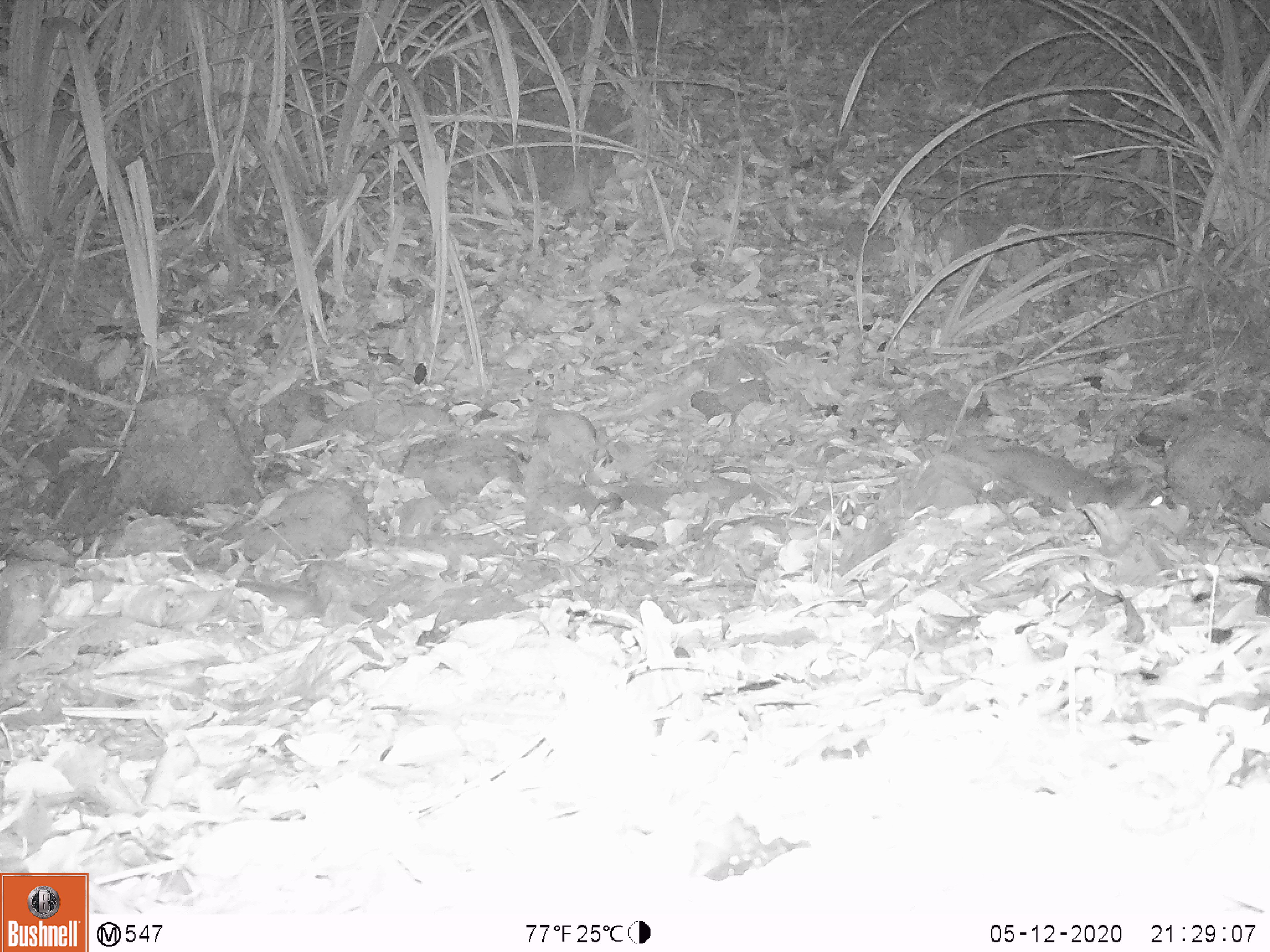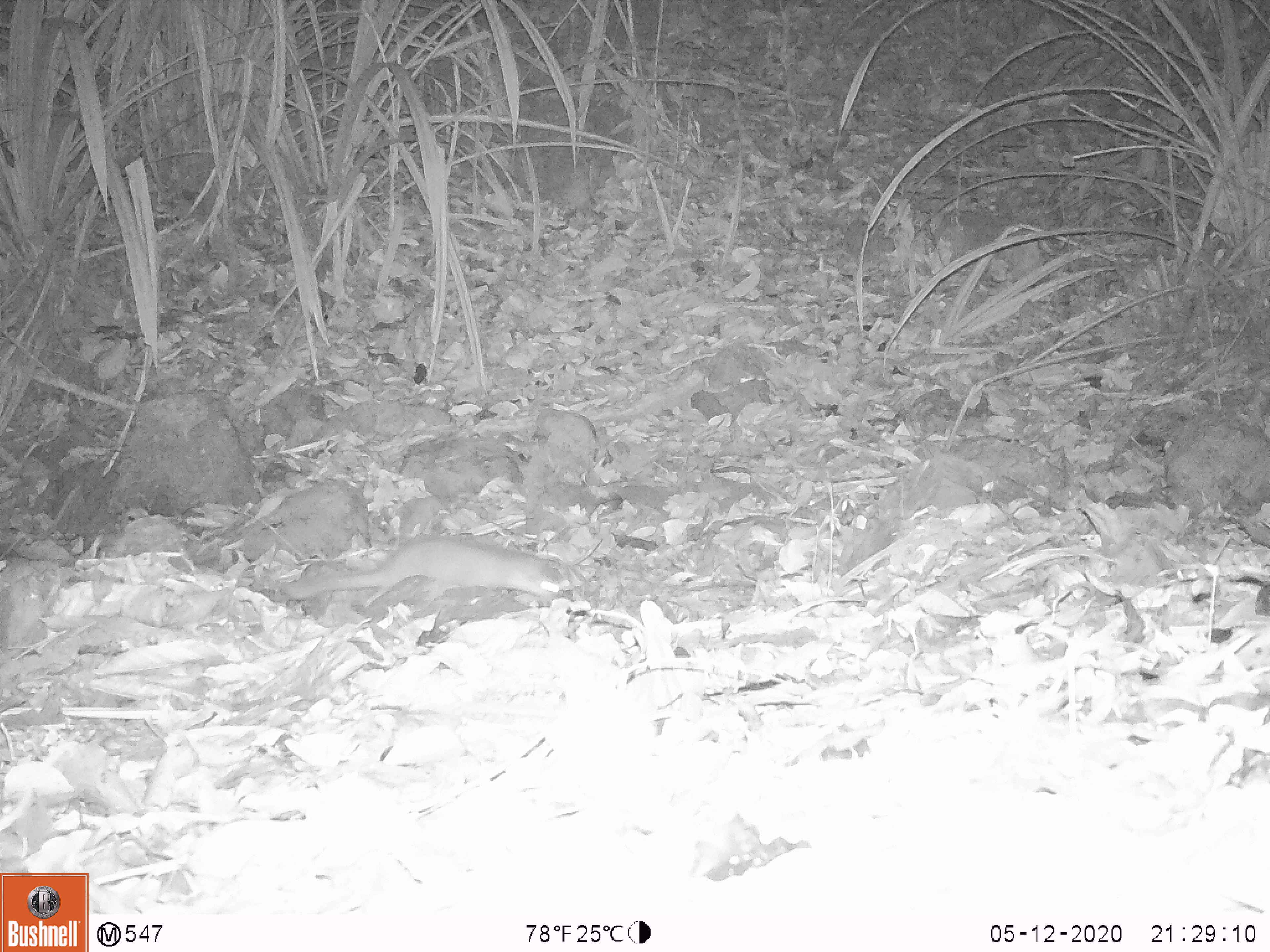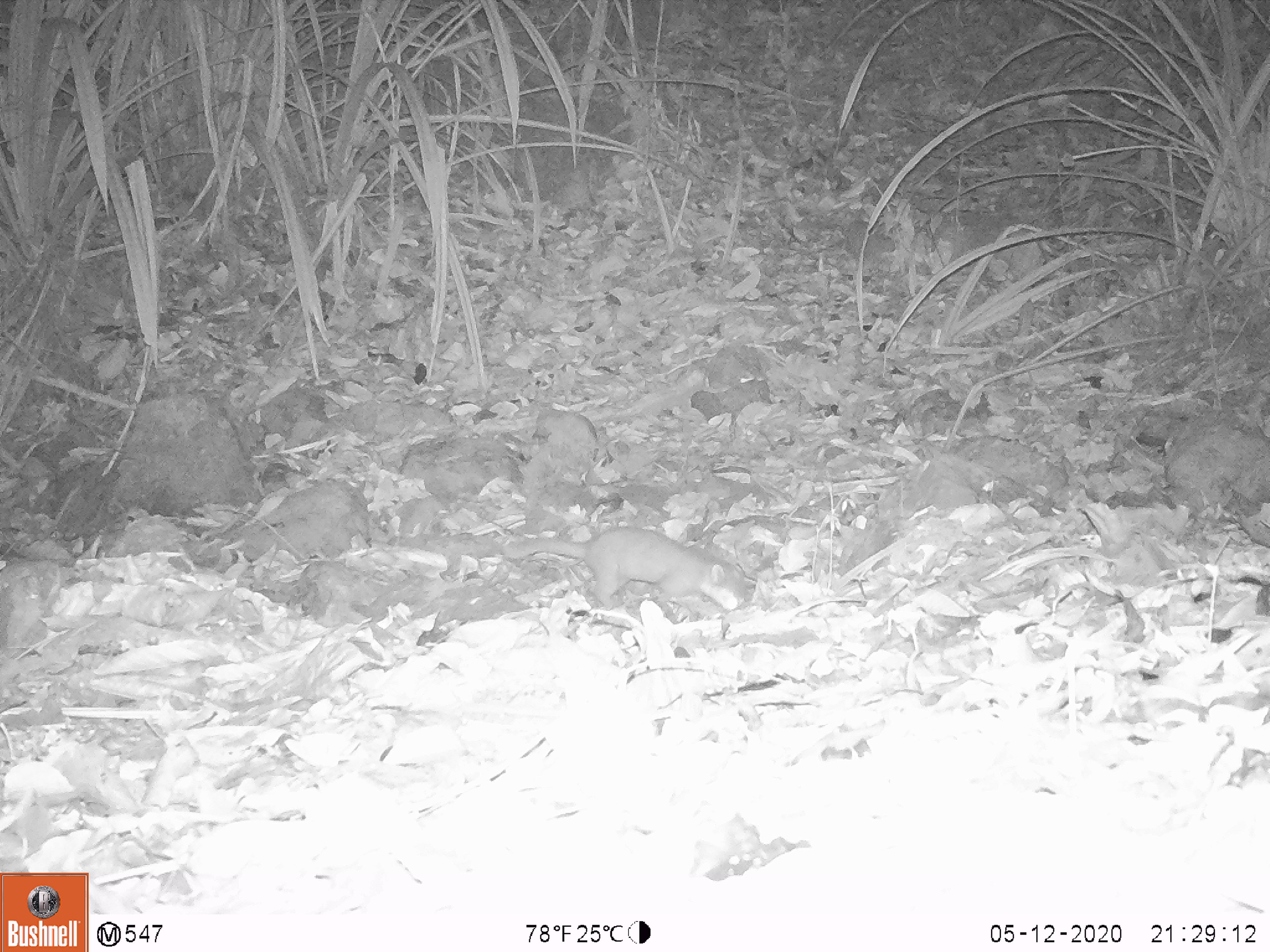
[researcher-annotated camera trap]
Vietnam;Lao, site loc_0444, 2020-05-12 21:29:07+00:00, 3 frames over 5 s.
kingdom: Animalia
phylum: Chordata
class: Mammalia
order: Carnivora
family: Mustelidae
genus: Melogale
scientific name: Melogale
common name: ferret badger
Ferret badger (Melogale). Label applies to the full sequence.